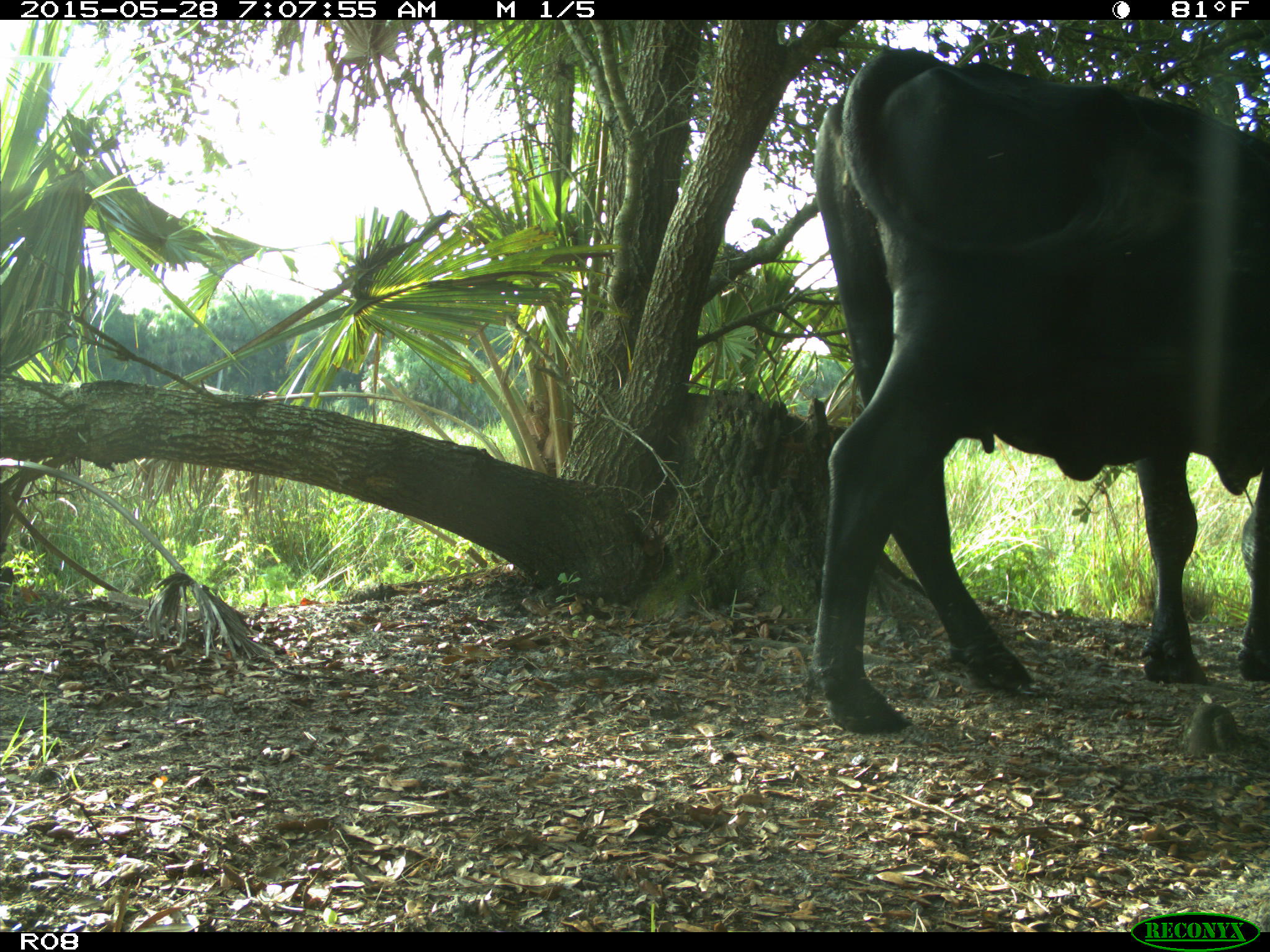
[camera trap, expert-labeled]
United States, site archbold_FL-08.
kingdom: Animalia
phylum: Chordata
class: Mammalia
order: Artiodactyla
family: Bovidae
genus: Bos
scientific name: Bos taurus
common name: domestic cow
Bos taurus (domestic cow).